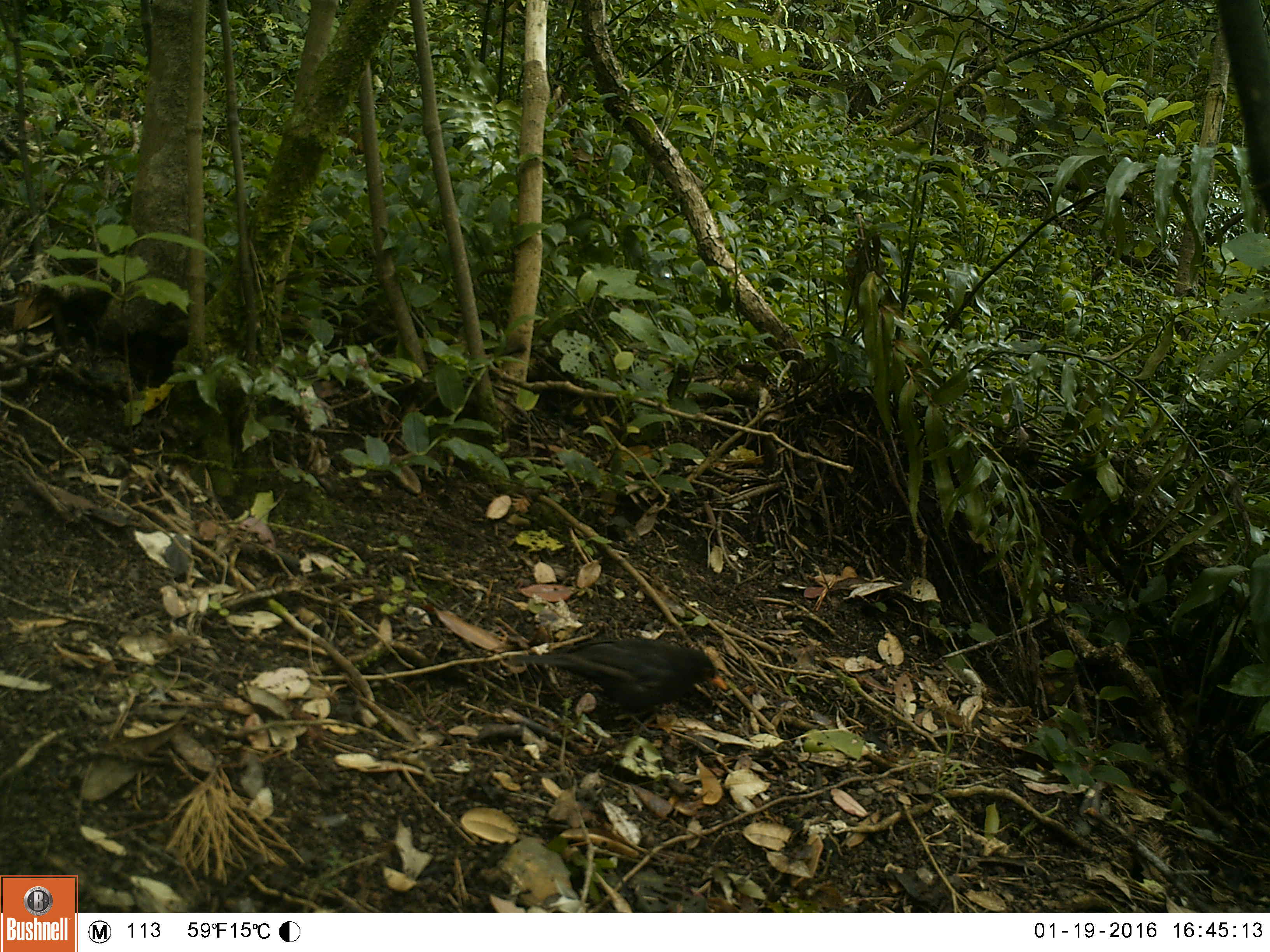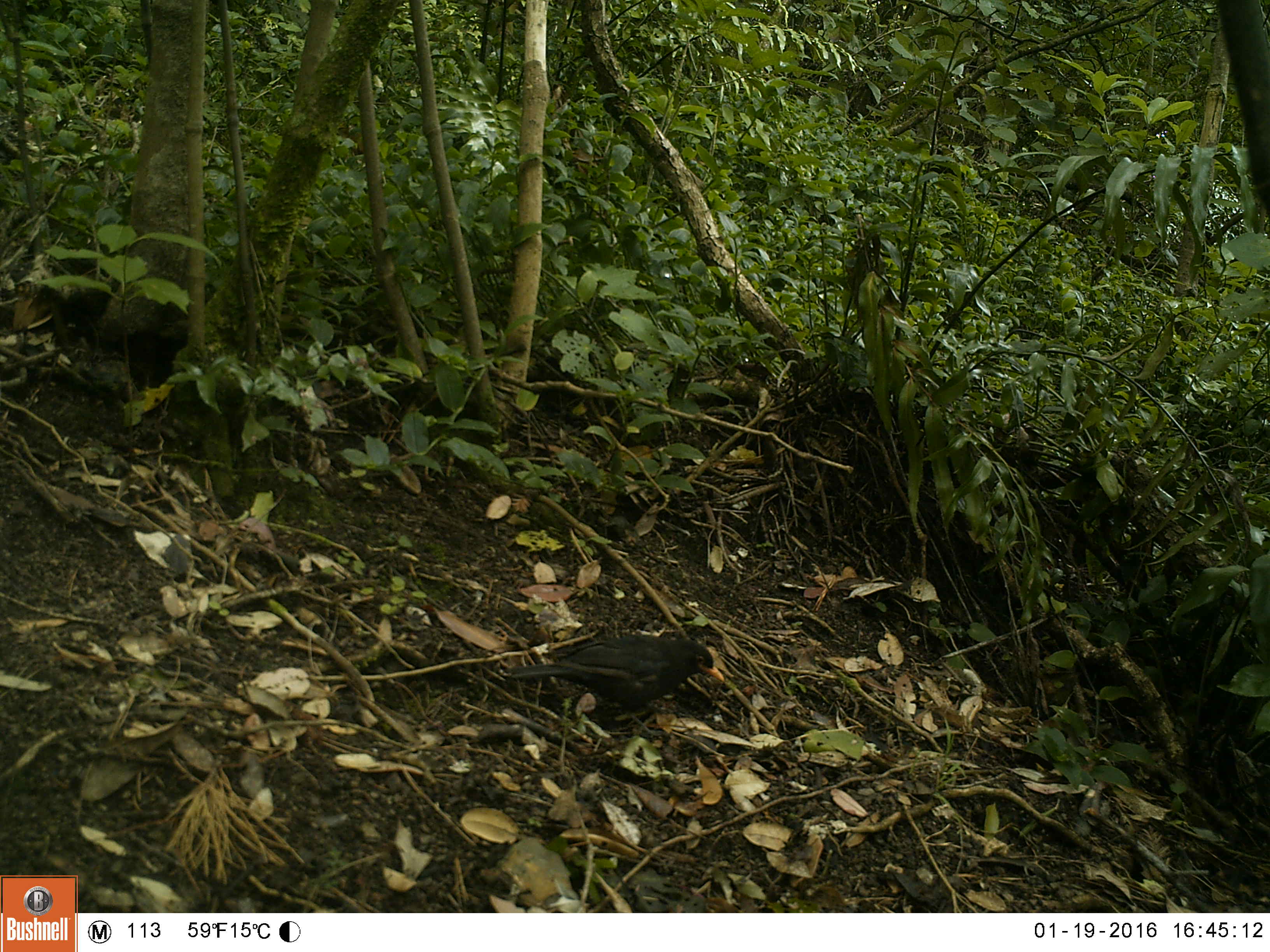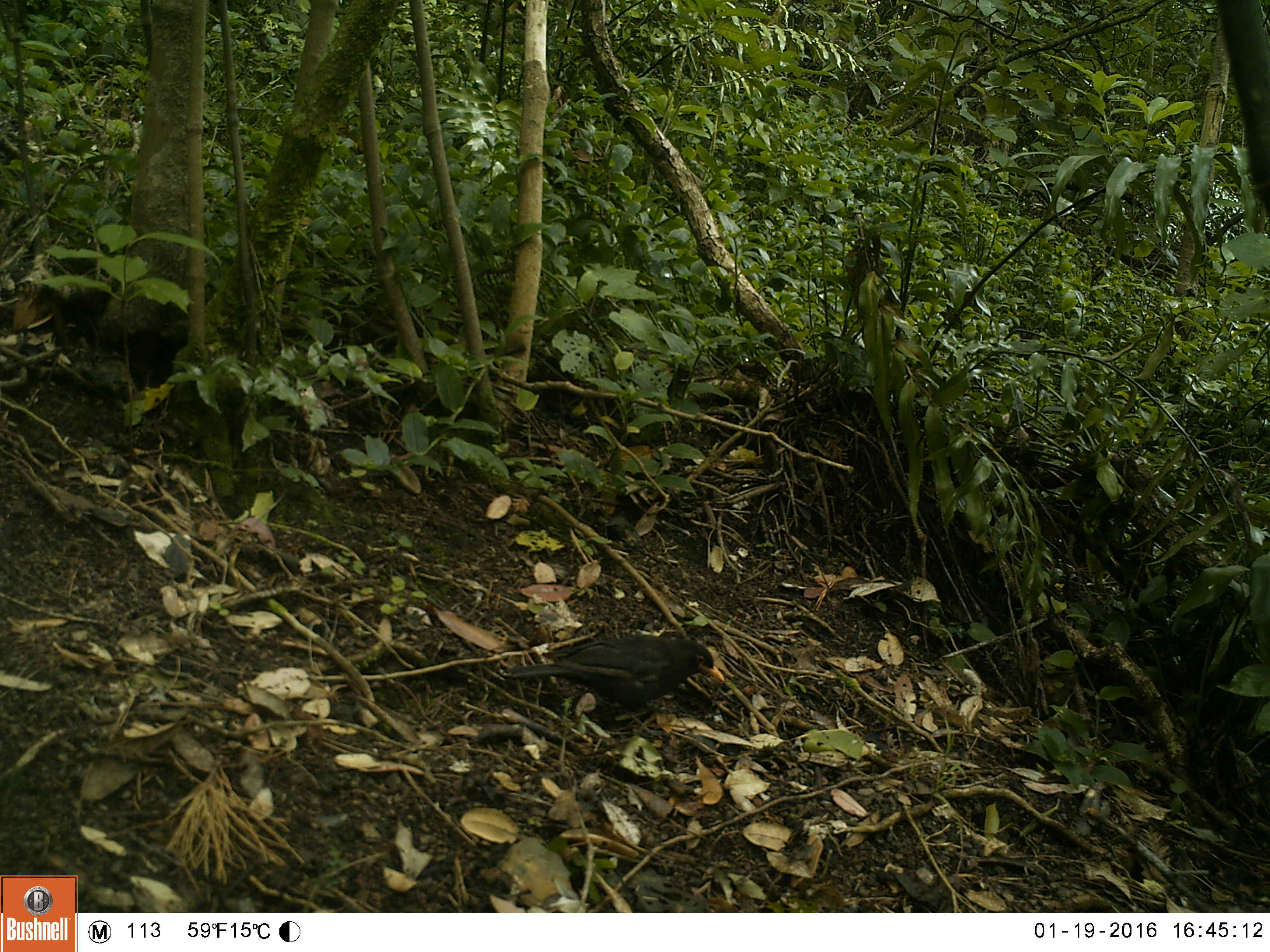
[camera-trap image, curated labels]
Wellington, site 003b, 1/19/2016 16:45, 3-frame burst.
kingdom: Animalia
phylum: Chordata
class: Aves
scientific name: Aves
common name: bird